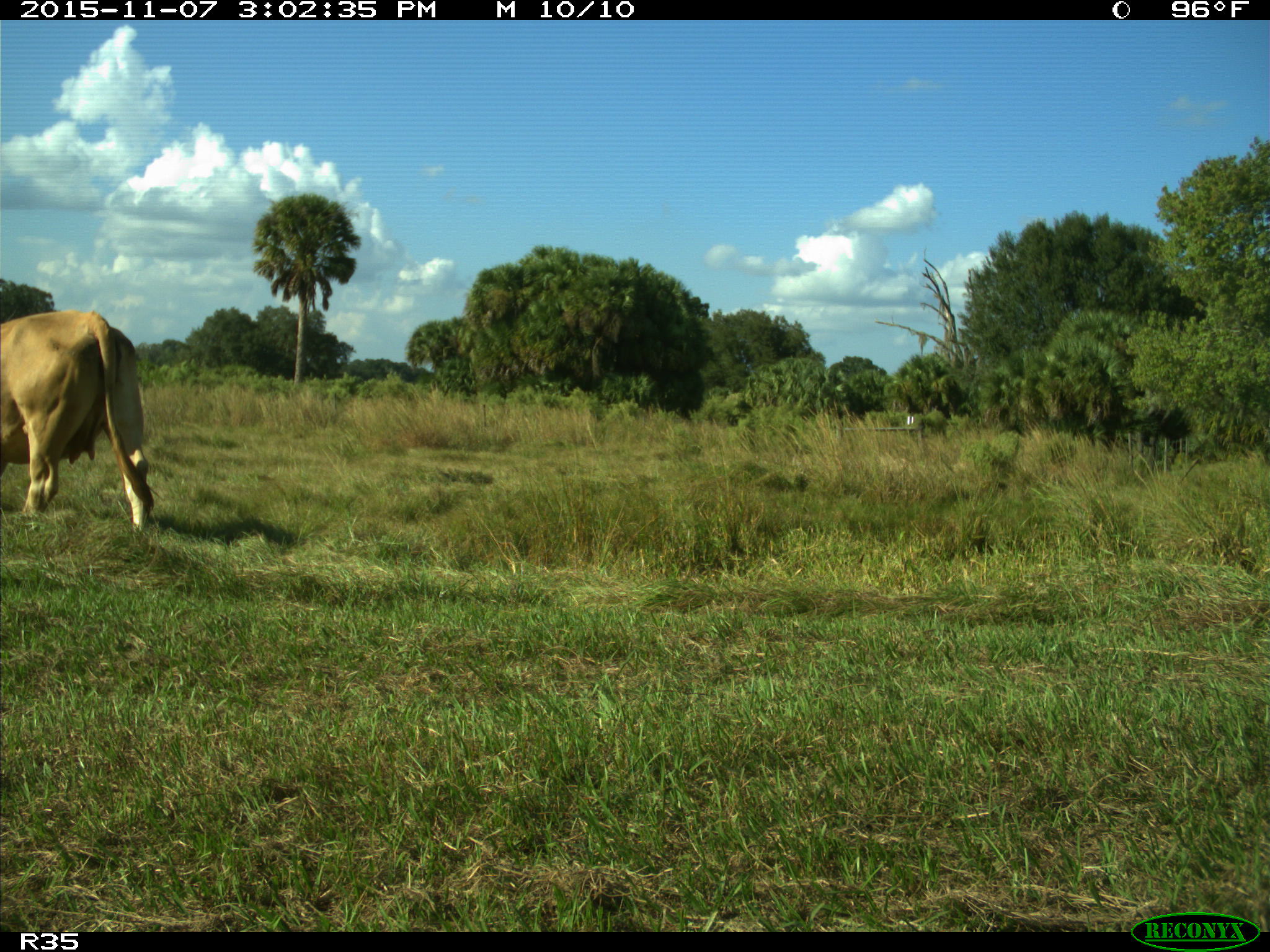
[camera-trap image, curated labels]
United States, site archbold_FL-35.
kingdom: Animalia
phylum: Chordata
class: Mammalia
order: Artiodactyla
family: Bovidae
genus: Bos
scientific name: Bos taurus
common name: domestic cow